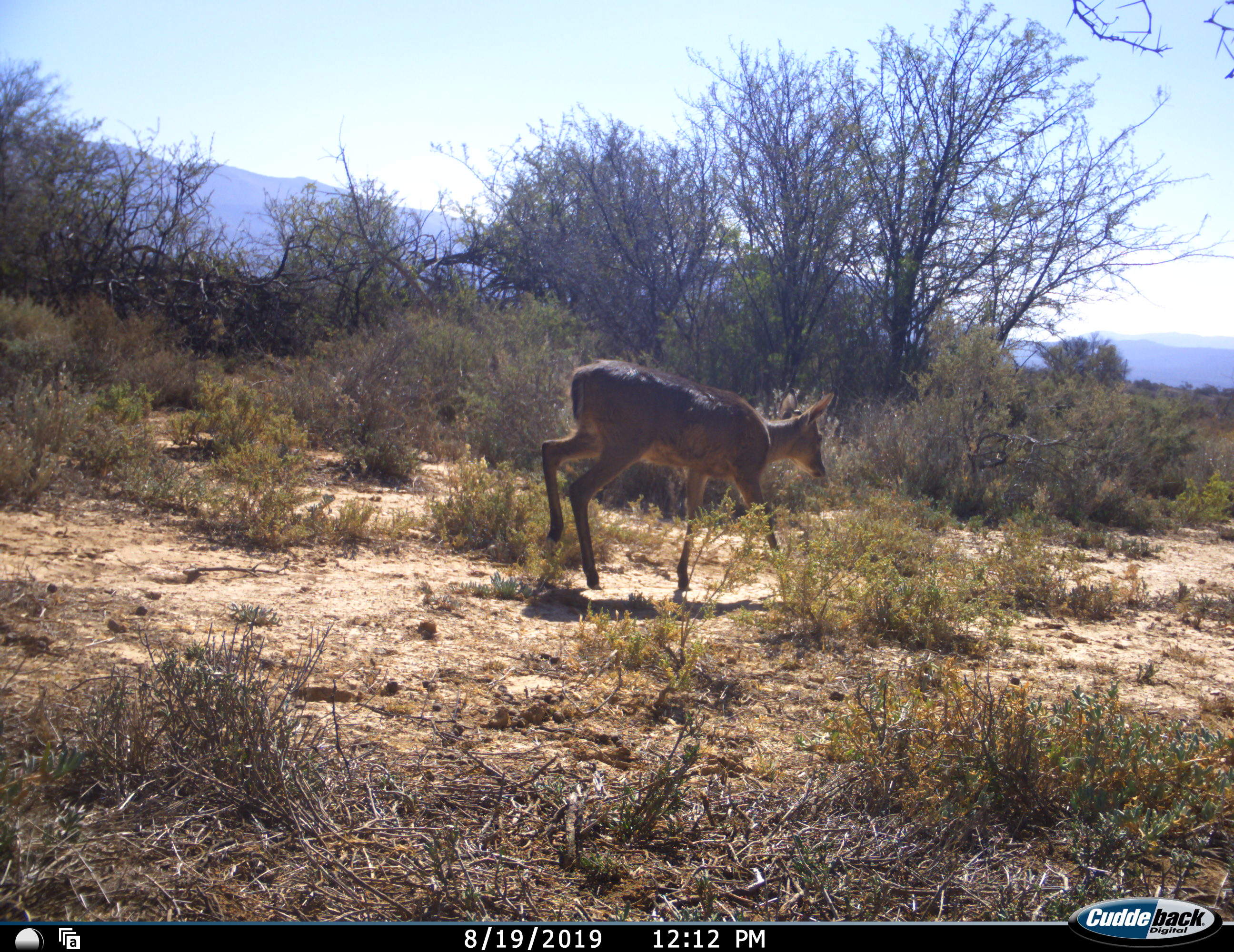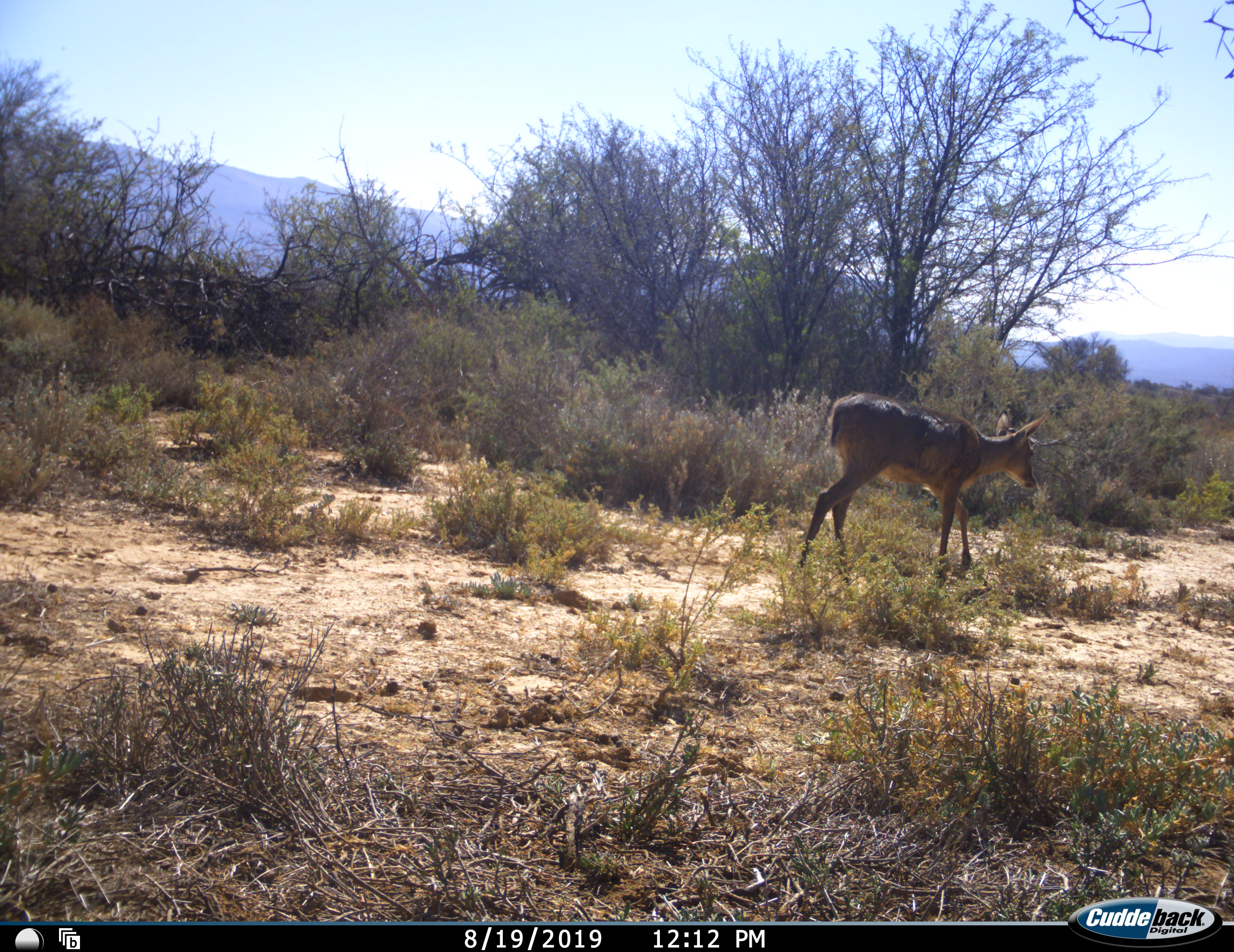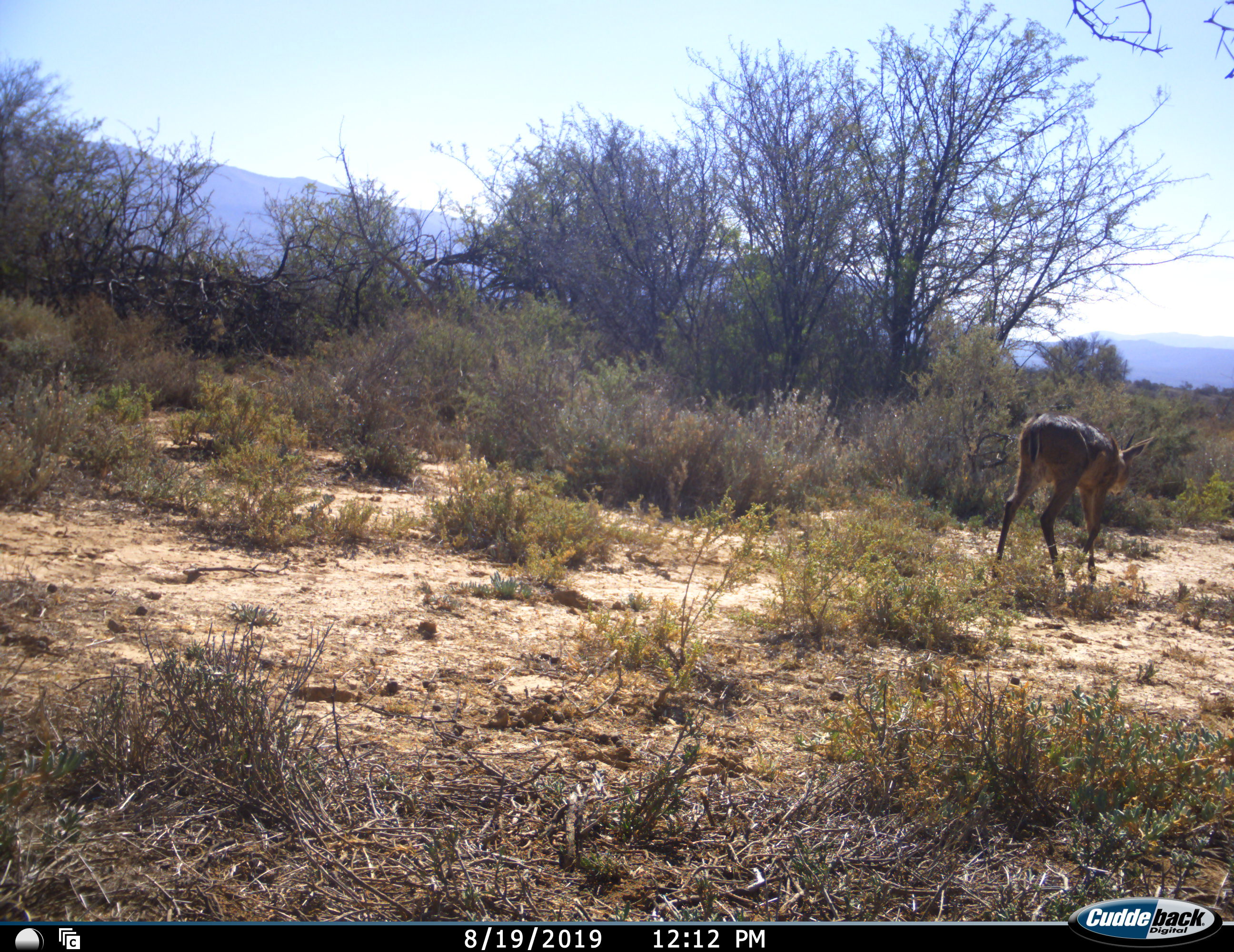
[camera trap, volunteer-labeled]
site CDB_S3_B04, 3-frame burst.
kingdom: Animalia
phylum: Chordata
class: Mammalia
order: Artiodactyla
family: Bovidae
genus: Sylvicapra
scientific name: Sylvicapra grimmia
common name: common duiker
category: duikercommongrey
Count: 1.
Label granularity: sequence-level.